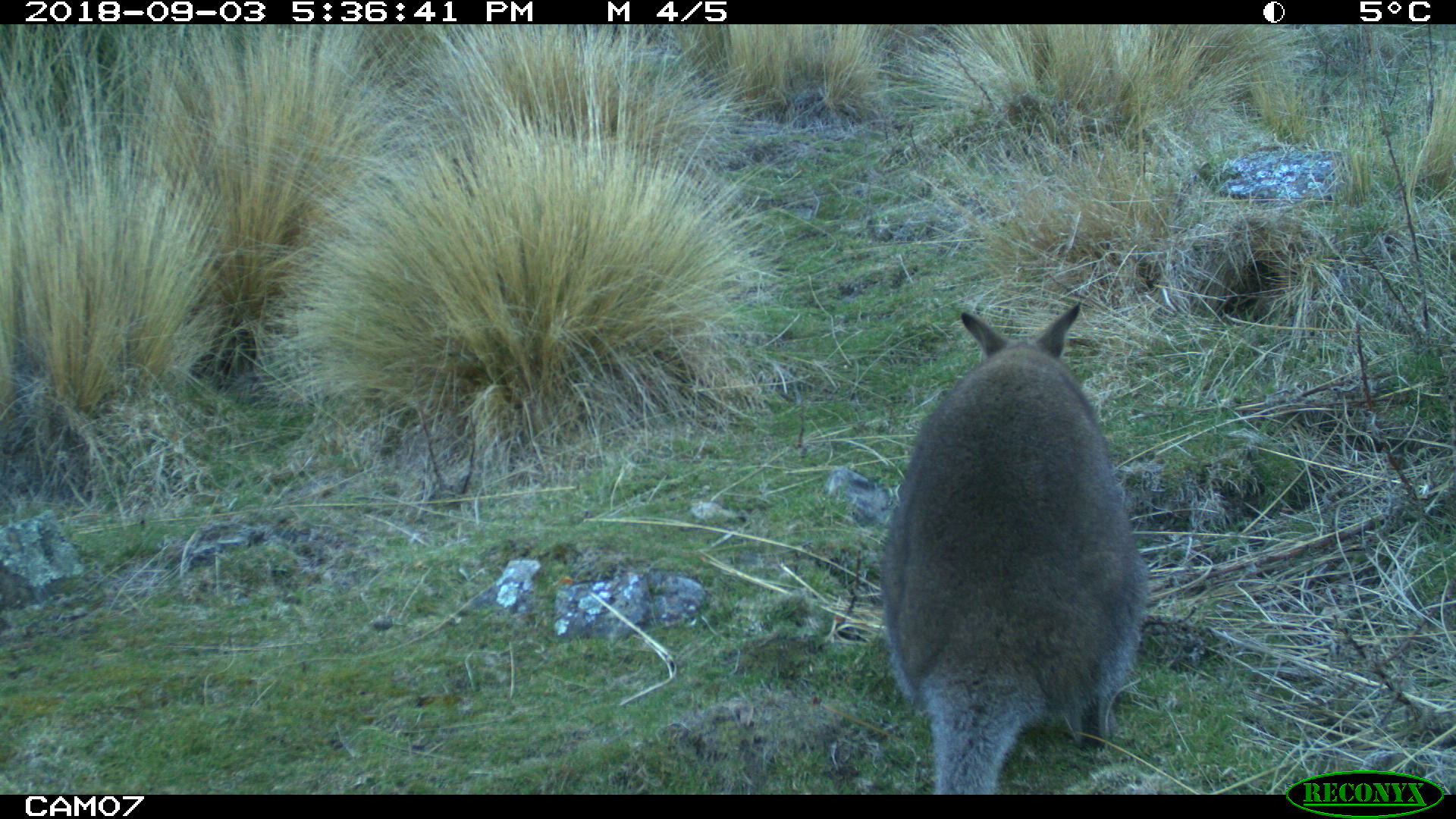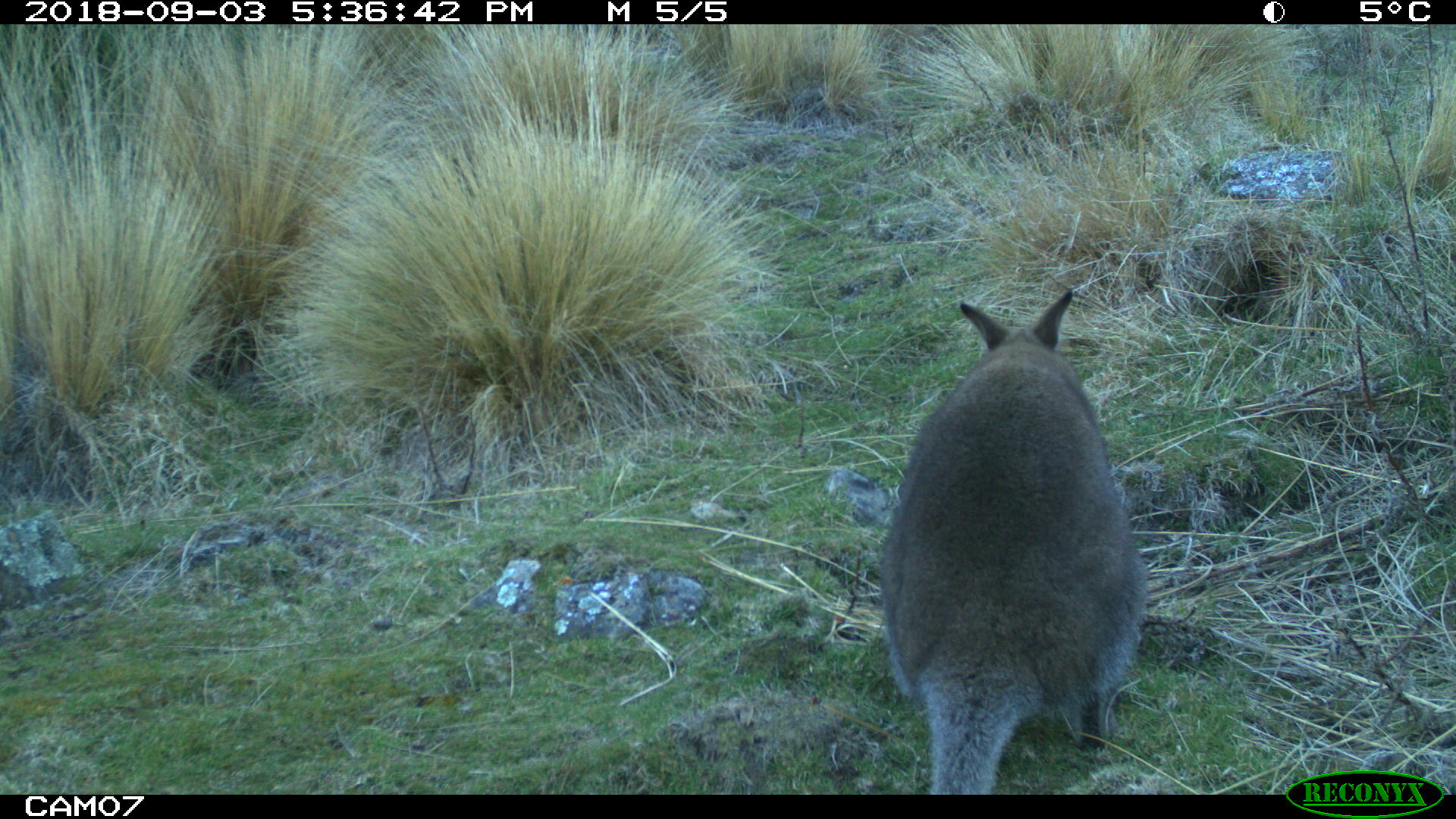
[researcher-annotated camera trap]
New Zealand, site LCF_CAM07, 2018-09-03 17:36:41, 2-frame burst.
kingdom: Animalia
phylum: Chordata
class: Mammalia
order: Diprotodontia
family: Macropodidae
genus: Notamacropus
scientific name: Notamacropus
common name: wallaby